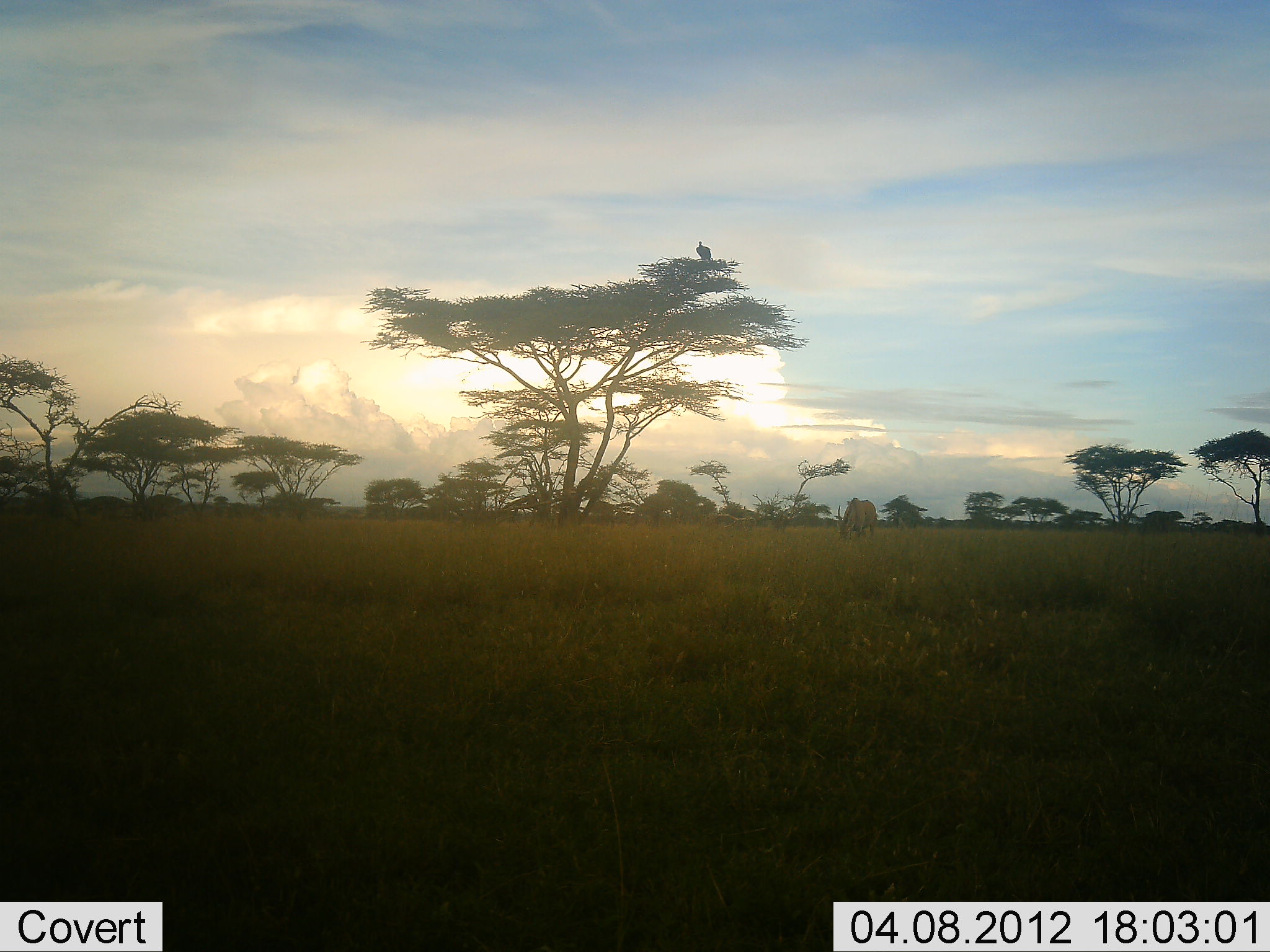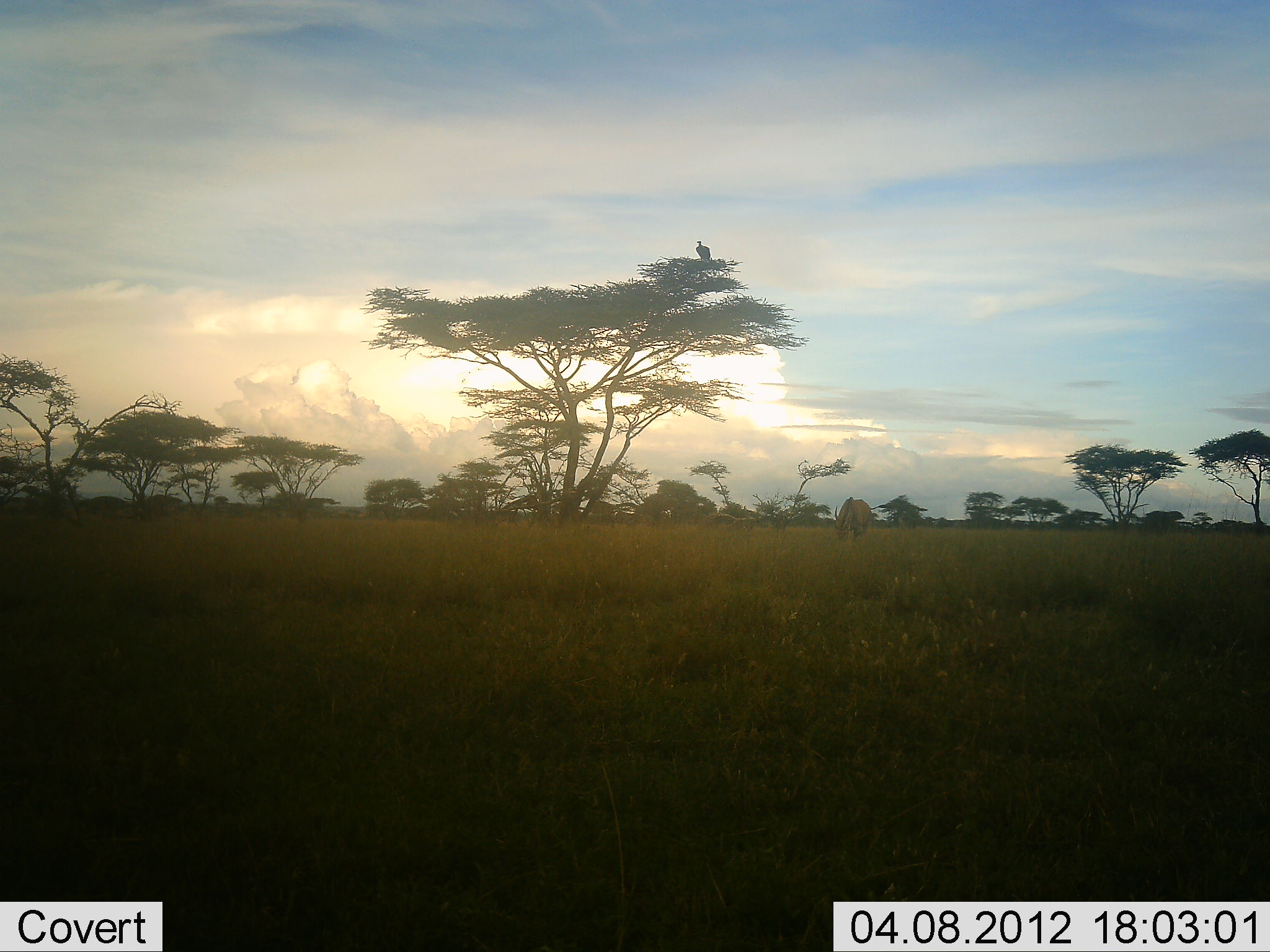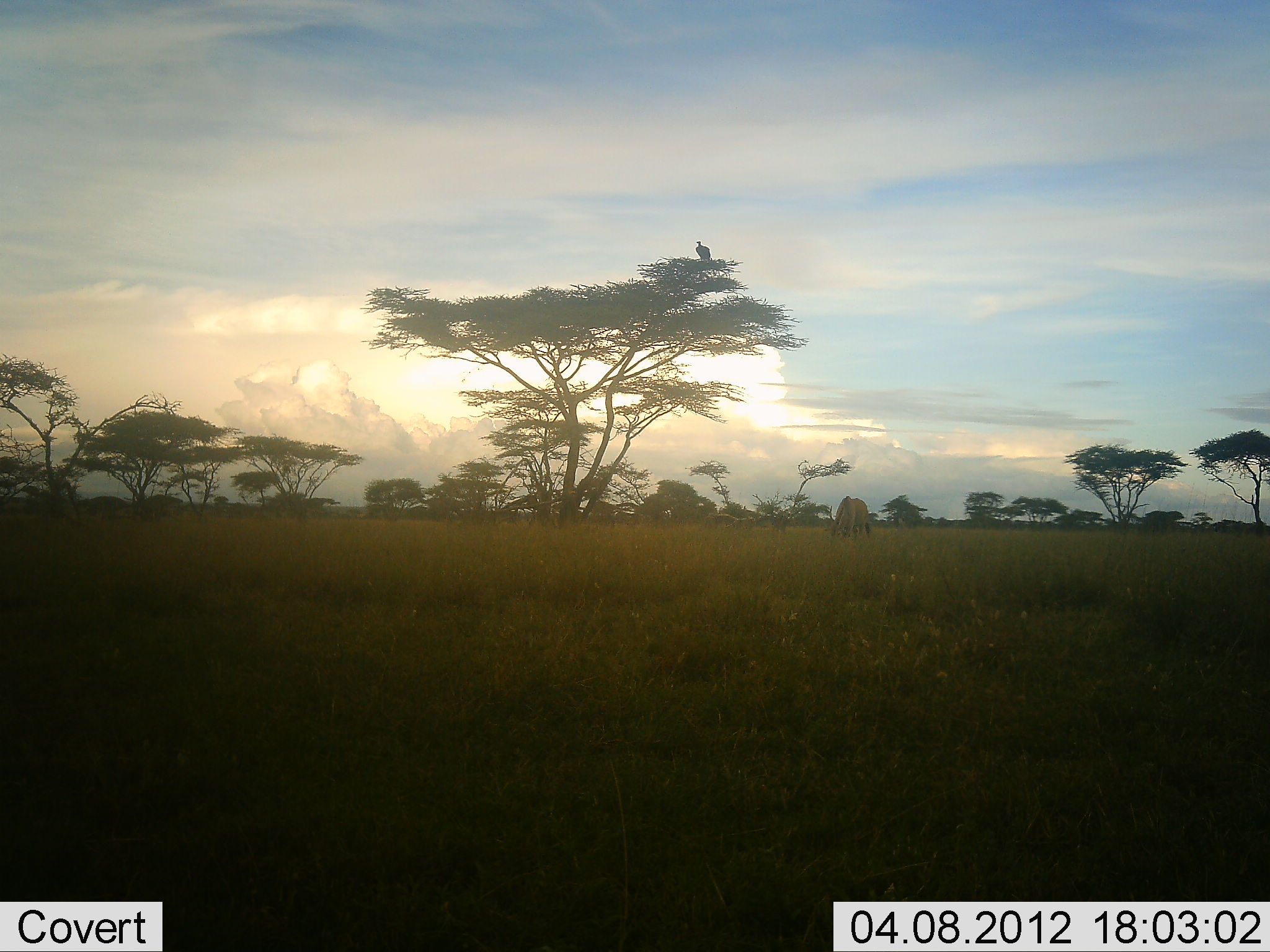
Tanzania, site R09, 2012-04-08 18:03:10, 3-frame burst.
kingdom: Animalia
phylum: Chordata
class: Mammalia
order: Artiodactyla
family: Bovidae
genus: Tragelaphus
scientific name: Tragelaphus oryx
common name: eland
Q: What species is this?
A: Eland (Tragelaphus oryx).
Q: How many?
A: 1.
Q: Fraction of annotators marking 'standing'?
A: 17%.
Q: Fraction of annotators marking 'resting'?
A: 0%.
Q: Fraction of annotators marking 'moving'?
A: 17%.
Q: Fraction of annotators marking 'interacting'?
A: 0%.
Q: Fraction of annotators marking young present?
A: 0%.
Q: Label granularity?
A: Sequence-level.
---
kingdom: Animalia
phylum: Chordata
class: Aves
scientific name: Aves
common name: bird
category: otherbird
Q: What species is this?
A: Otherbird (bird) (Aves).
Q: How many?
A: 1.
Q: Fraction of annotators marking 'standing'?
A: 33%.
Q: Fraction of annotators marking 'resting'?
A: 73%.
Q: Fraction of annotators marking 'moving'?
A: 0%.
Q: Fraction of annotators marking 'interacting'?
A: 0%.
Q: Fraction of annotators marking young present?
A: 0%.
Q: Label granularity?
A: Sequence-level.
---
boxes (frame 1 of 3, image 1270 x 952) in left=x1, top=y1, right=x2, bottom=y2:
animal: left=834, top=496, right=878, bottom=542; left=695, top=241, right=712, bottom=261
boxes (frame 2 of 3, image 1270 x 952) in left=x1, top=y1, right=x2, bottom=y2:
animal: left=832, top=495, right=874, bottom=542; left=694, top=239, right=712, bottom=261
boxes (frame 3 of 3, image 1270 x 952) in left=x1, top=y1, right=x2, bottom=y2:
animal: left=826, top=495, right=871, bottom=539; left=695, top=240, right=712, bottom=261